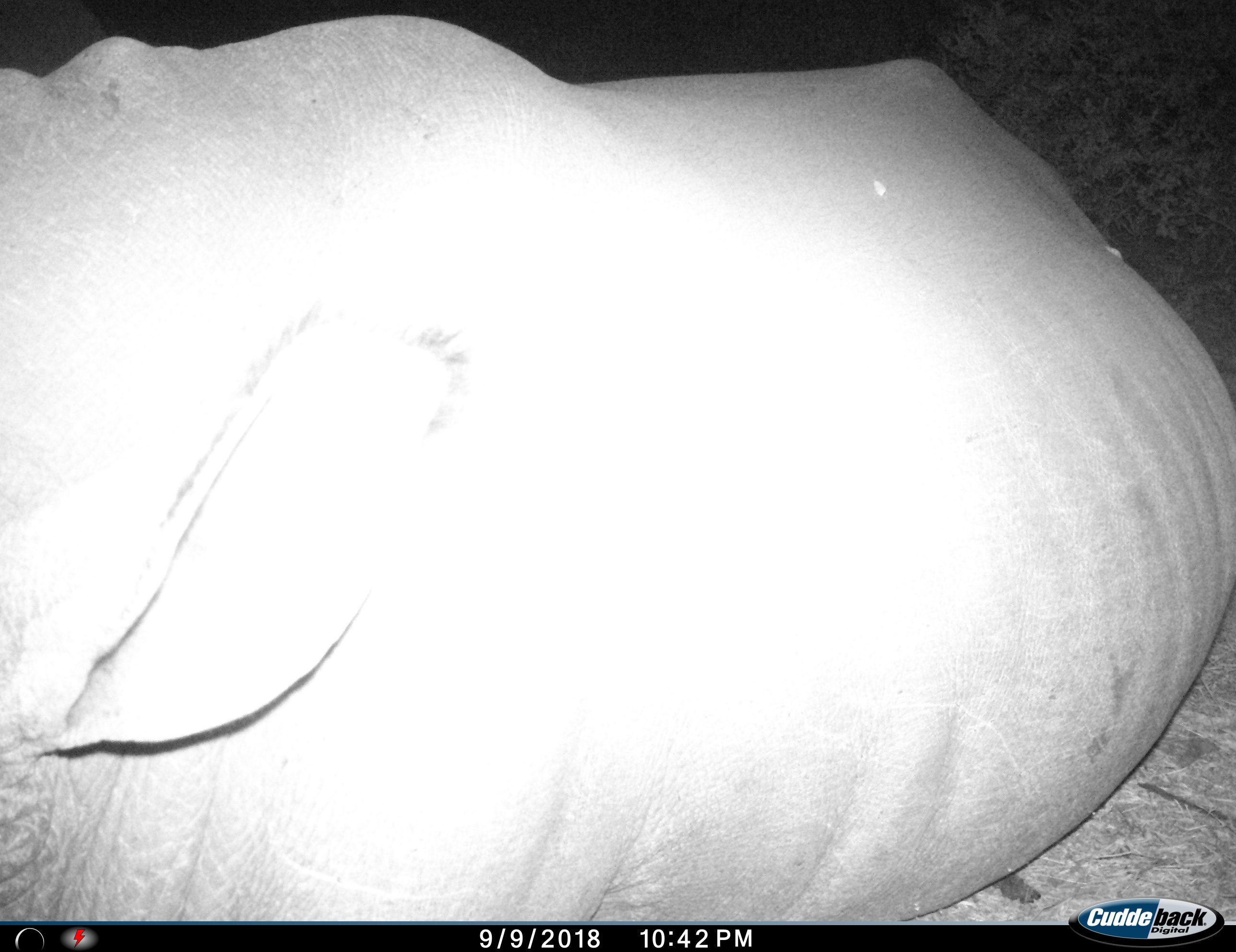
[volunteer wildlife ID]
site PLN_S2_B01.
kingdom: Animalia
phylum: Chordata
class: Mammalia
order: Perissodactyla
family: Rhinocerotidae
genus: Diceros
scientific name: Diceros bicornis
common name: black rhinoceros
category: rhinocerosblack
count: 1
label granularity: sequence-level